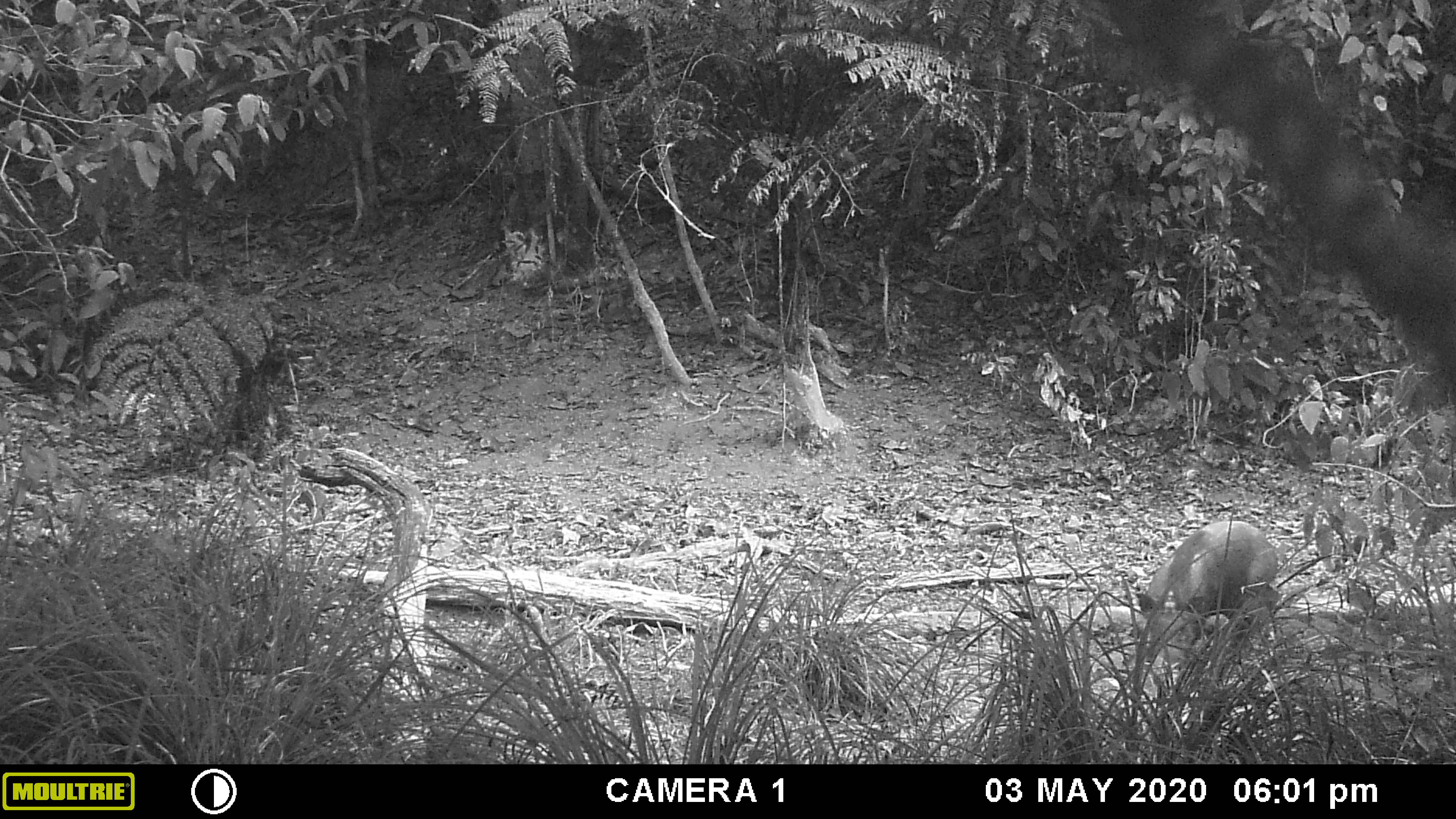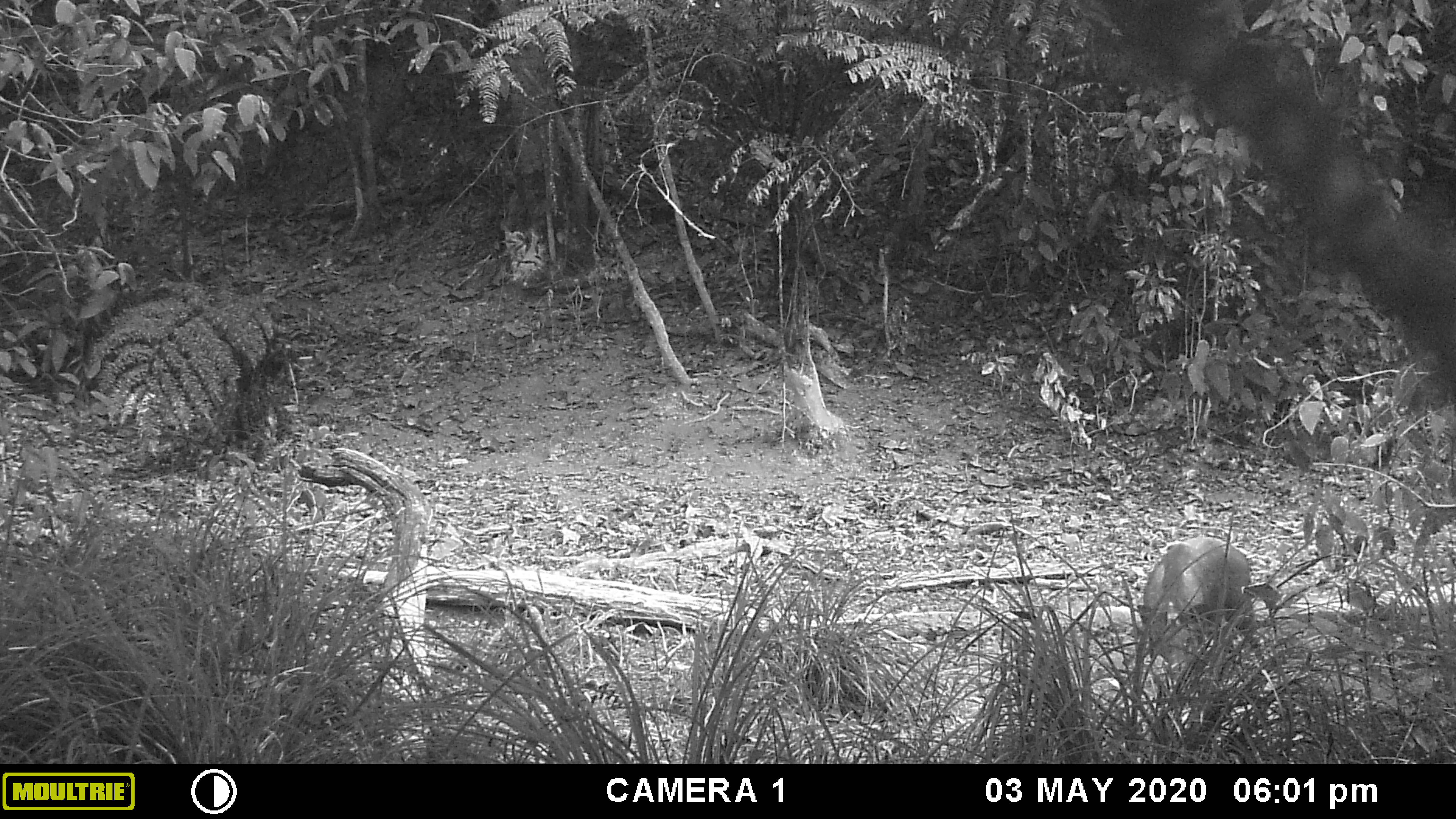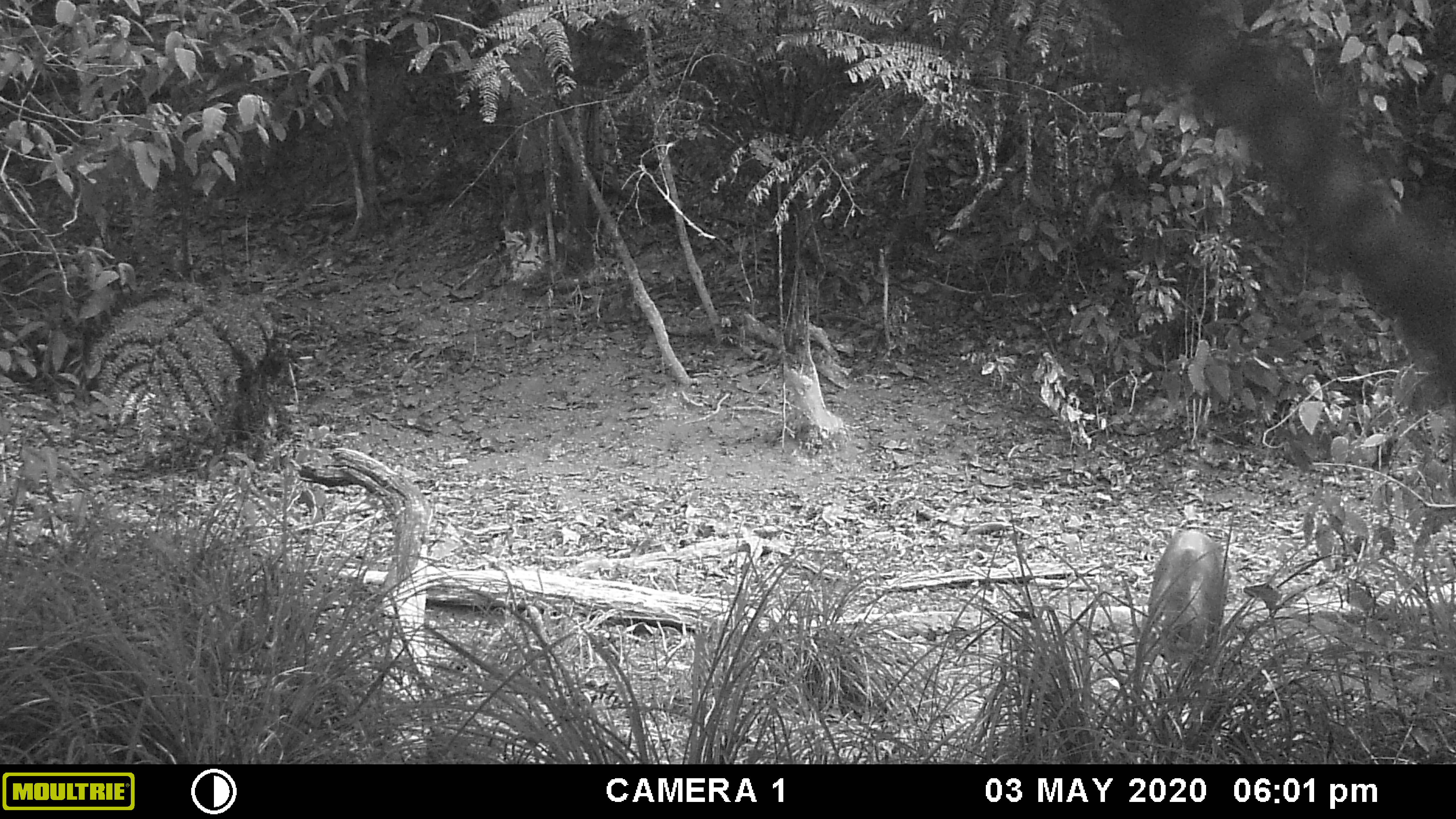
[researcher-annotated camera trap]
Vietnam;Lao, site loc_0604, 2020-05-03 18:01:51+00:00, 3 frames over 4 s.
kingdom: Animalia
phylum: Chordata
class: Mammalia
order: Artiodactyla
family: Suidae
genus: Sus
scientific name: Sus scrofa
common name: eurasian wild pig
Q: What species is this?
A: Eurasian wild pig (Sus scrofa).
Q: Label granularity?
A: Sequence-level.